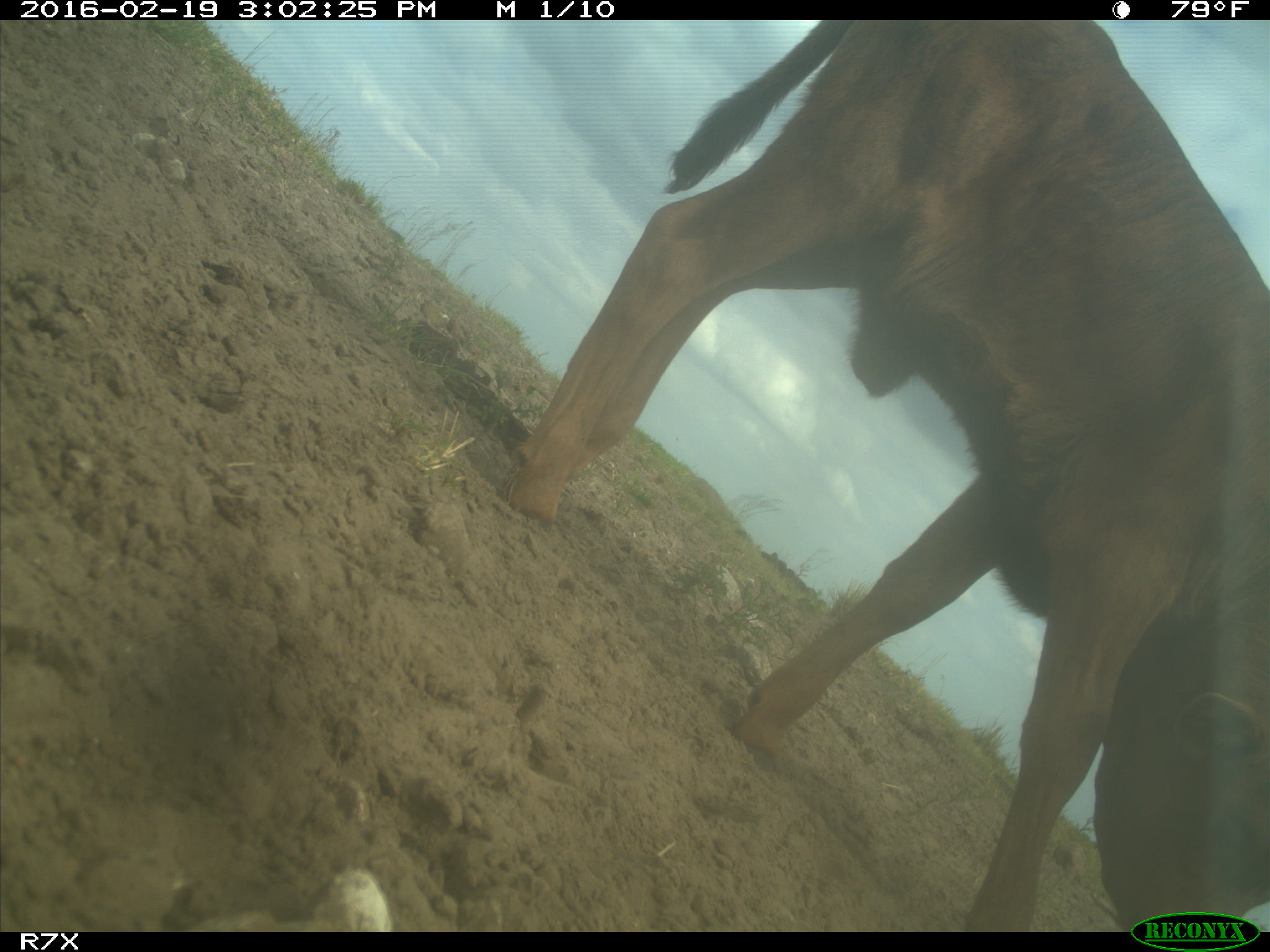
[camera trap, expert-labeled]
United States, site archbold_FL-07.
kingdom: Animalia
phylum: Chordata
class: Mammalia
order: Artiodactyla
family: Bovidae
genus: Bos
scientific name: Bos taurus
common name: domestic cow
Bos taurus (domestic cow).